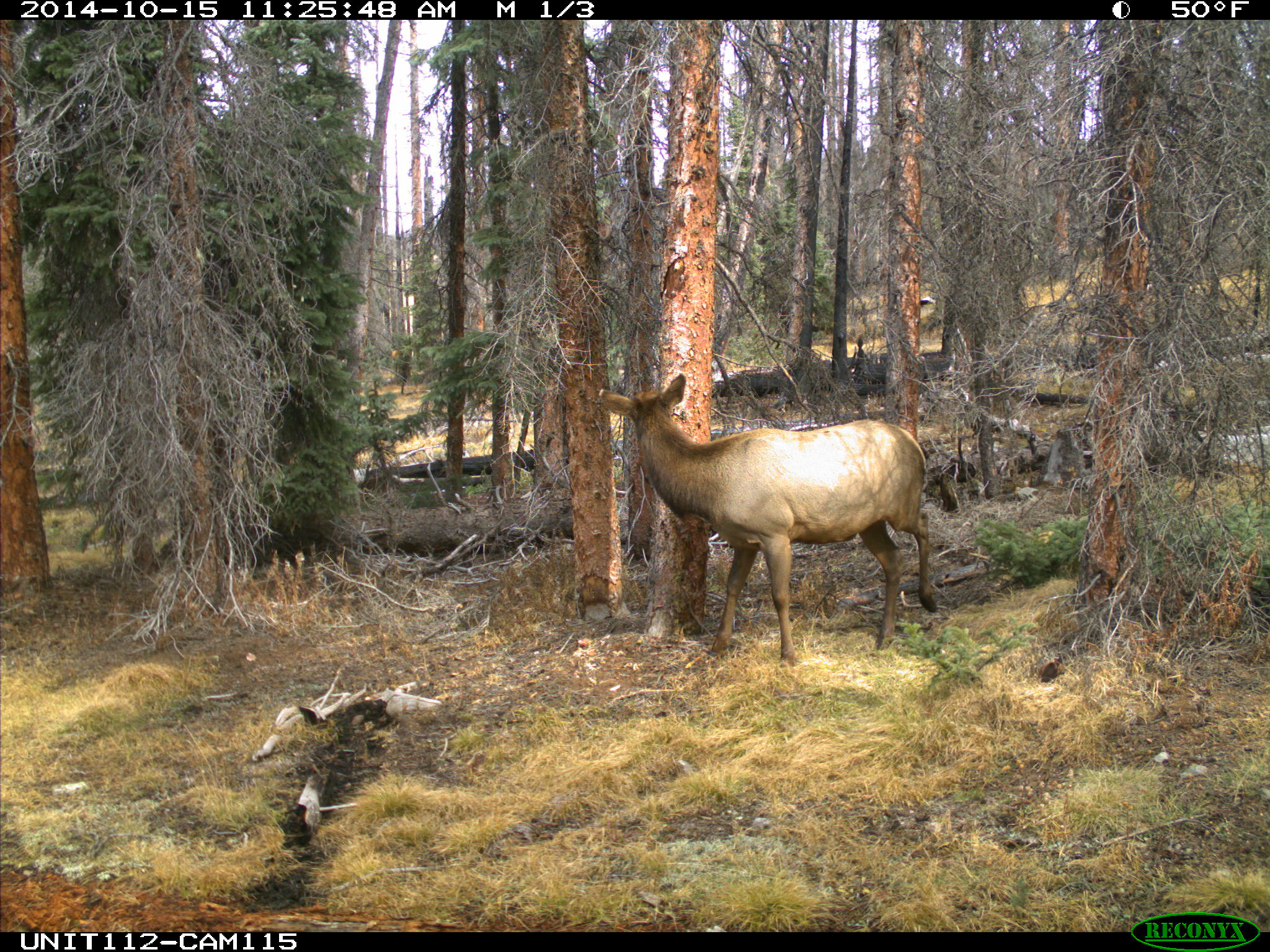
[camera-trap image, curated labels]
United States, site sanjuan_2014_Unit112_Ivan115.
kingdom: Animalia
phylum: Chordata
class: Mammalia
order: Artiodactyla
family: Cervidae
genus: Cervus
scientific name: Cervus elaphus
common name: red deer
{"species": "Cervus elaphus (red deer)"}